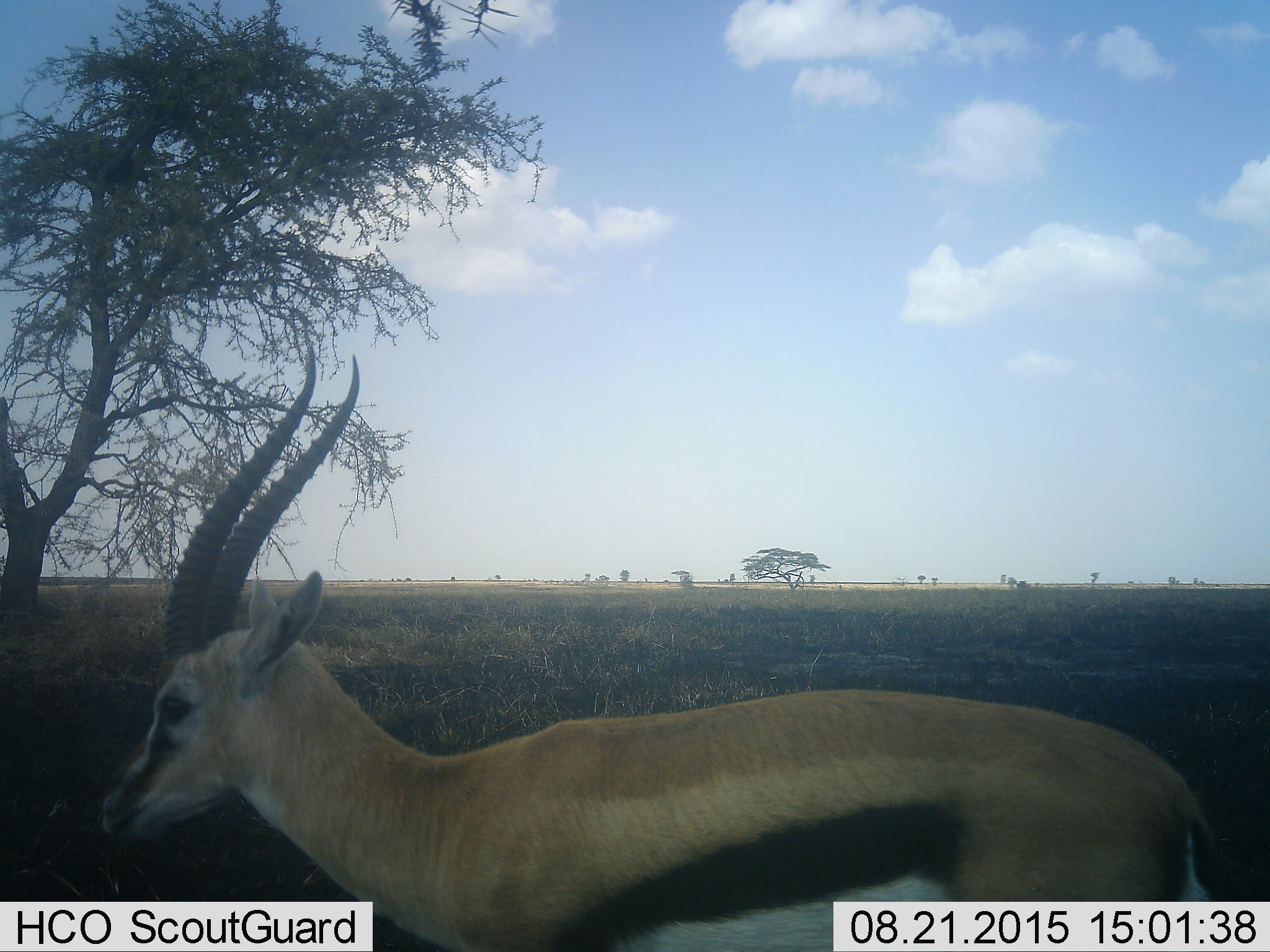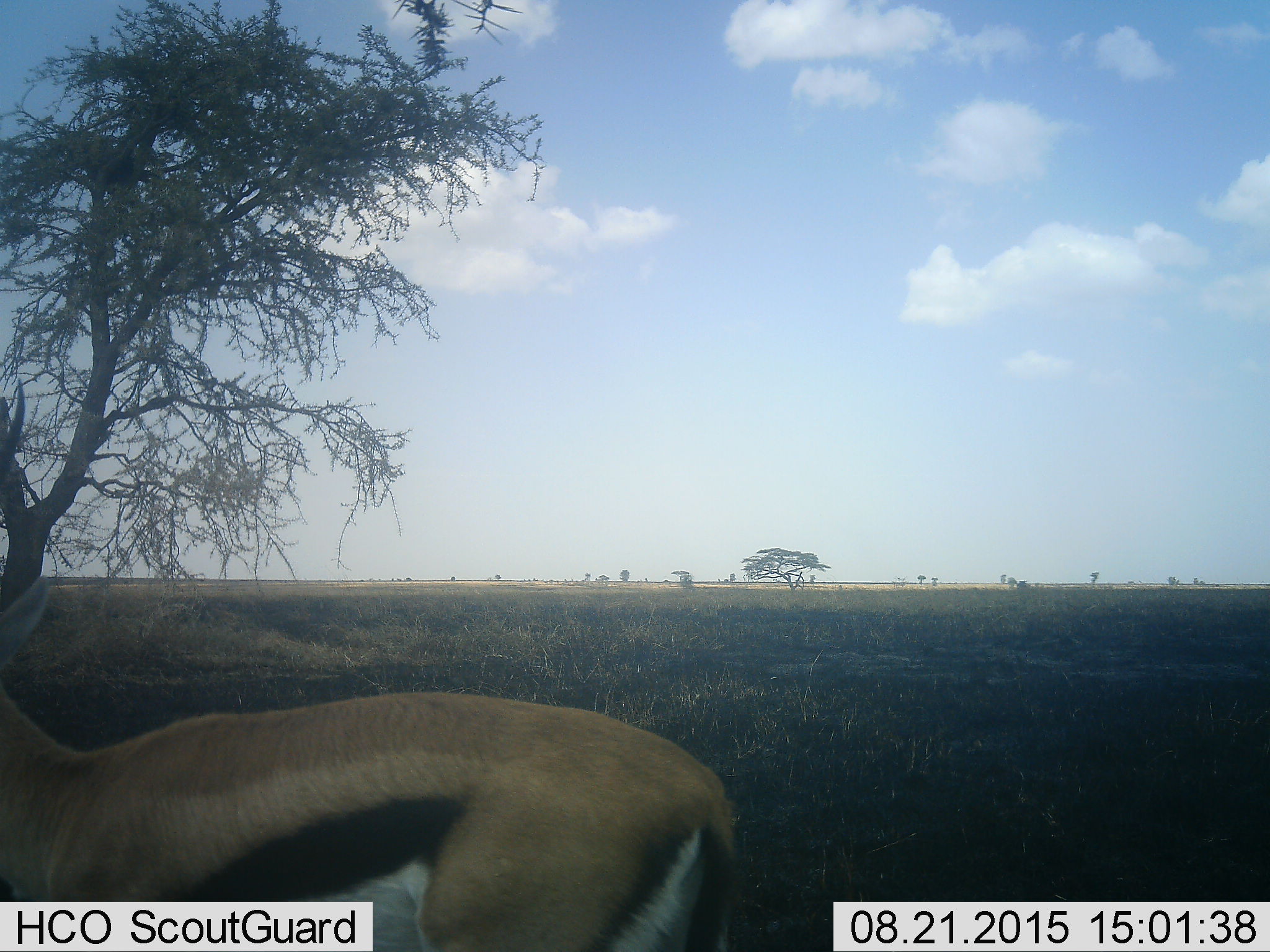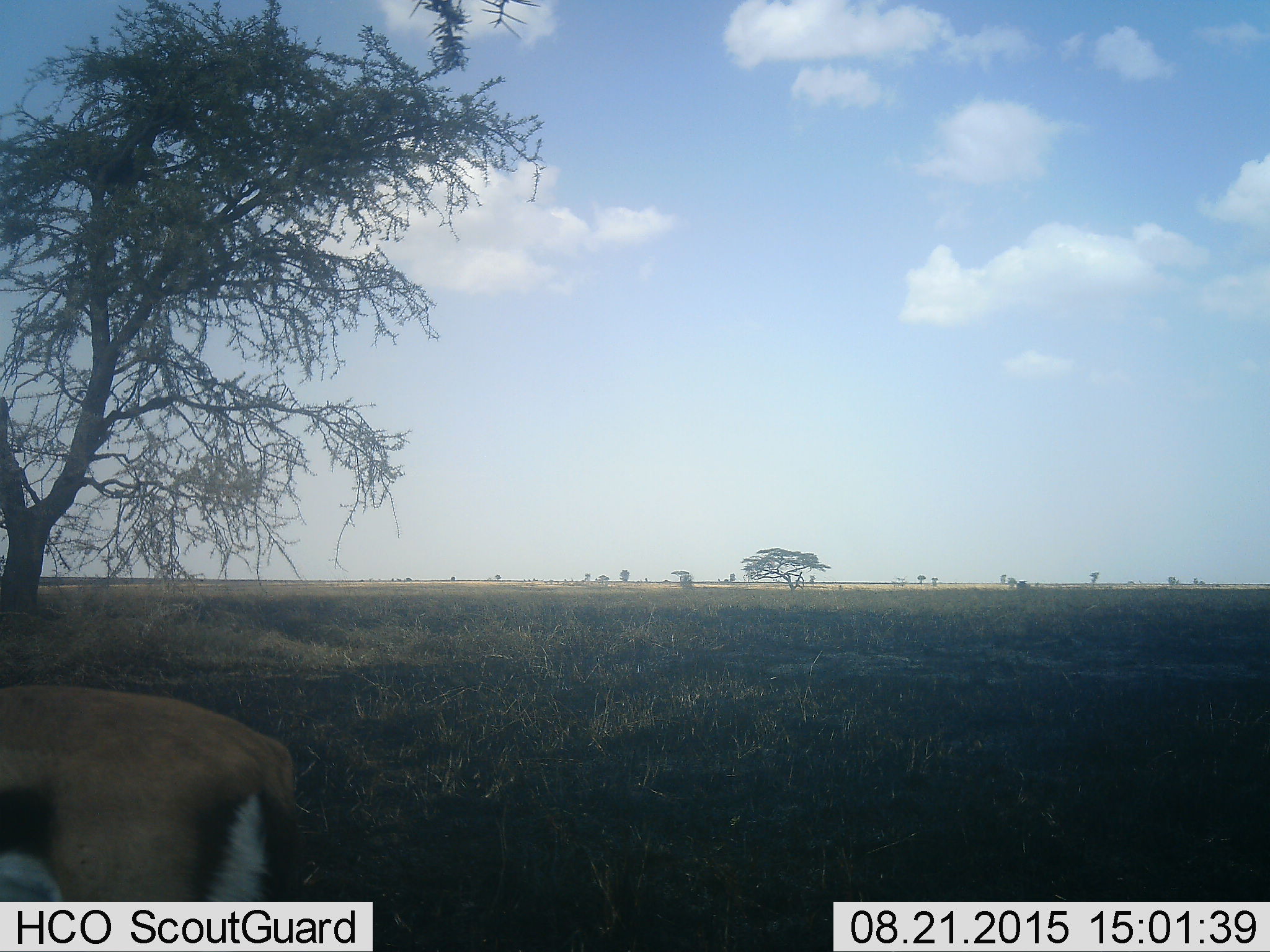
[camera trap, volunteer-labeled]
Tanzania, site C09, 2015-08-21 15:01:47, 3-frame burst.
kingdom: Animalia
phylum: Chordata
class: Mammalia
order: Artiodactyla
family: Bovidae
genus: Eudorcas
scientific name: Eudorcas thomsonii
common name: thomson's gazelle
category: gazellethomsons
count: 1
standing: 27%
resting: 0%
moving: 73%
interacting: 0%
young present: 0%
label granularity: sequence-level